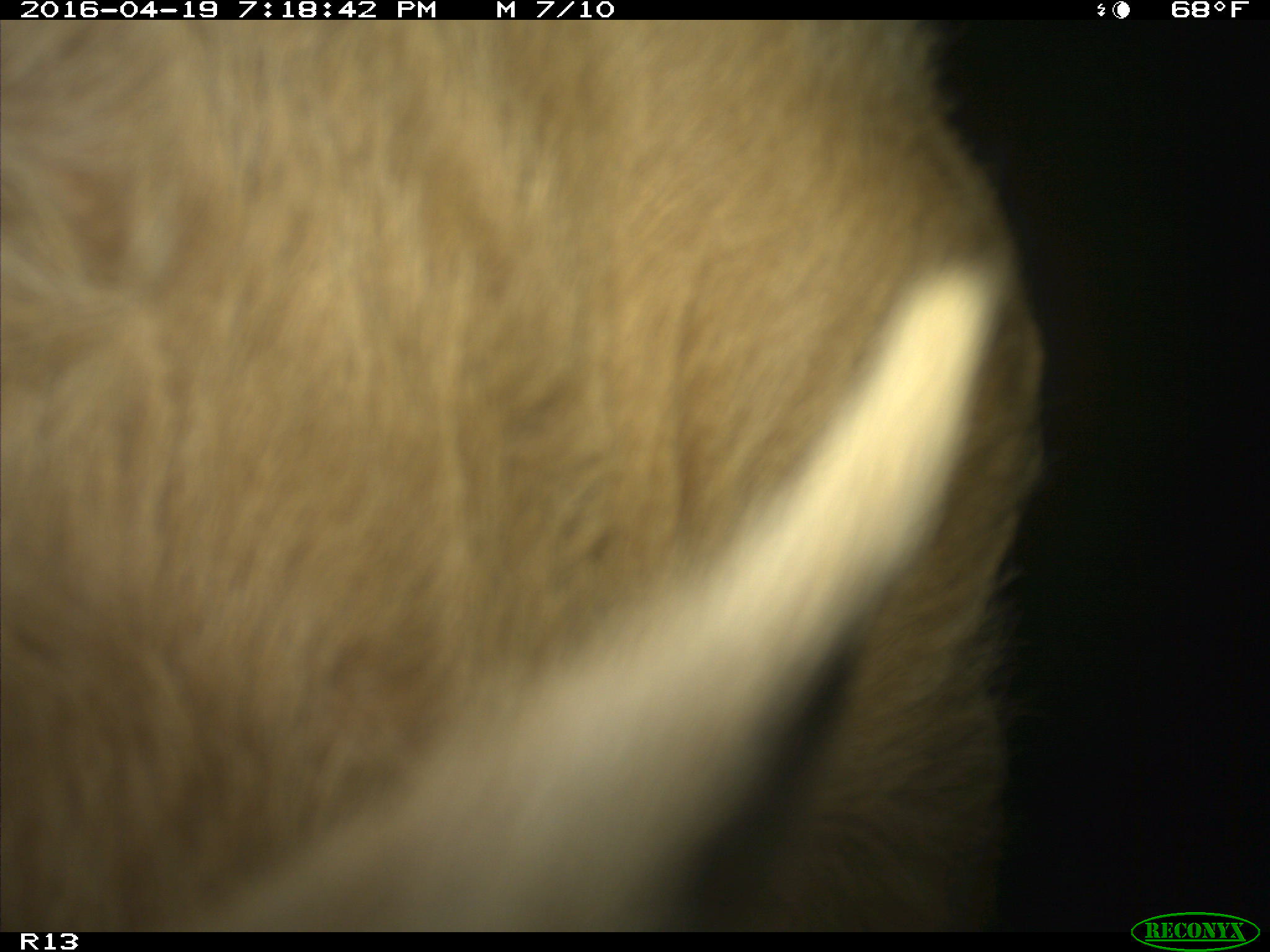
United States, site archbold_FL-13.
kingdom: Animalia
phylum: Chordata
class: Mammalia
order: Artiodactyla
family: Bovidae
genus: Bos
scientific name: Bos taurus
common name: domestic cow